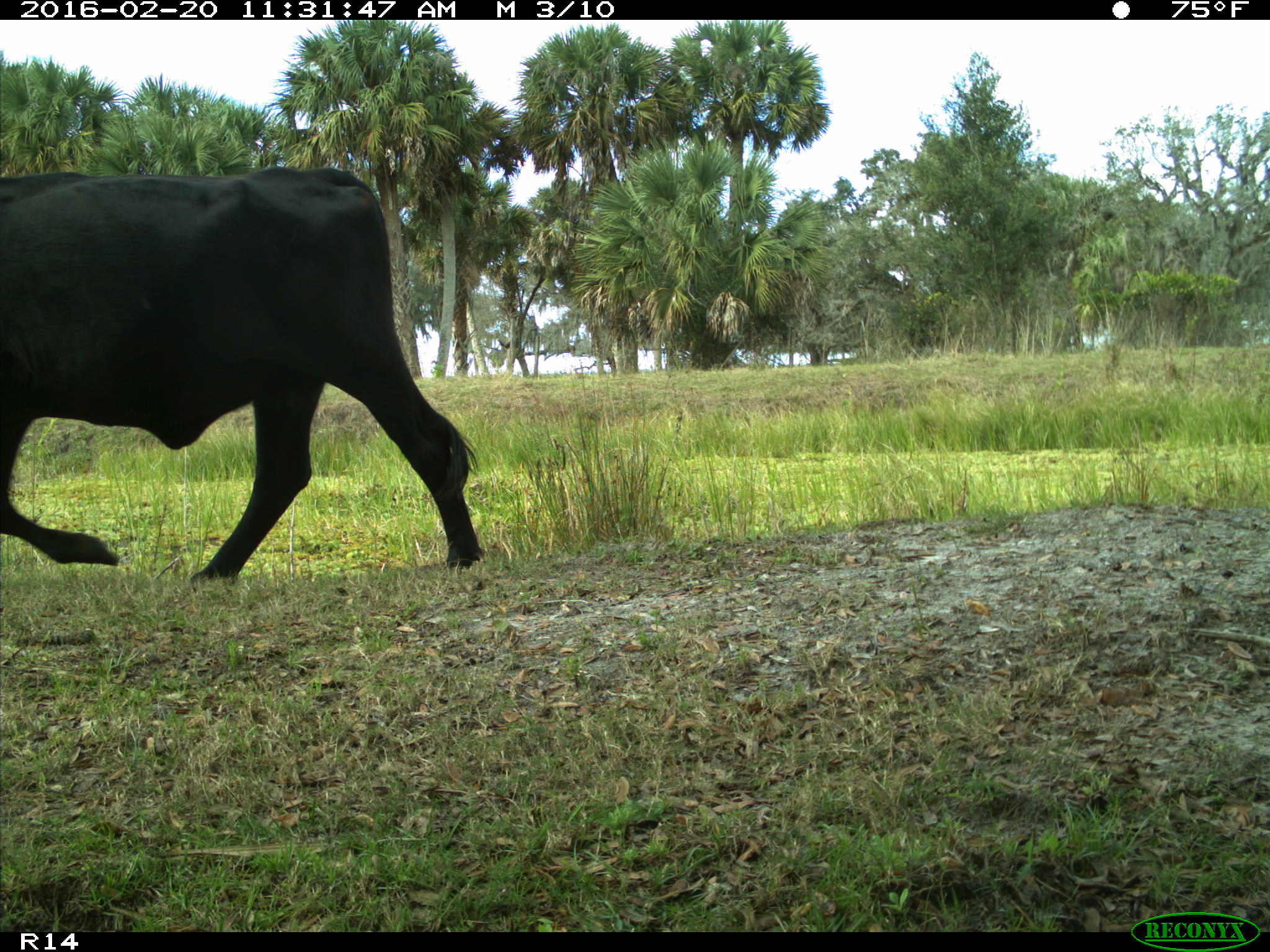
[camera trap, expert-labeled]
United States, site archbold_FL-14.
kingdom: Animalia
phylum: Chordata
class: Mammalia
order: Artiodactyla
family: Bovidae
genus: Bos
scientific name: Bos taurus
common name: domestic cow